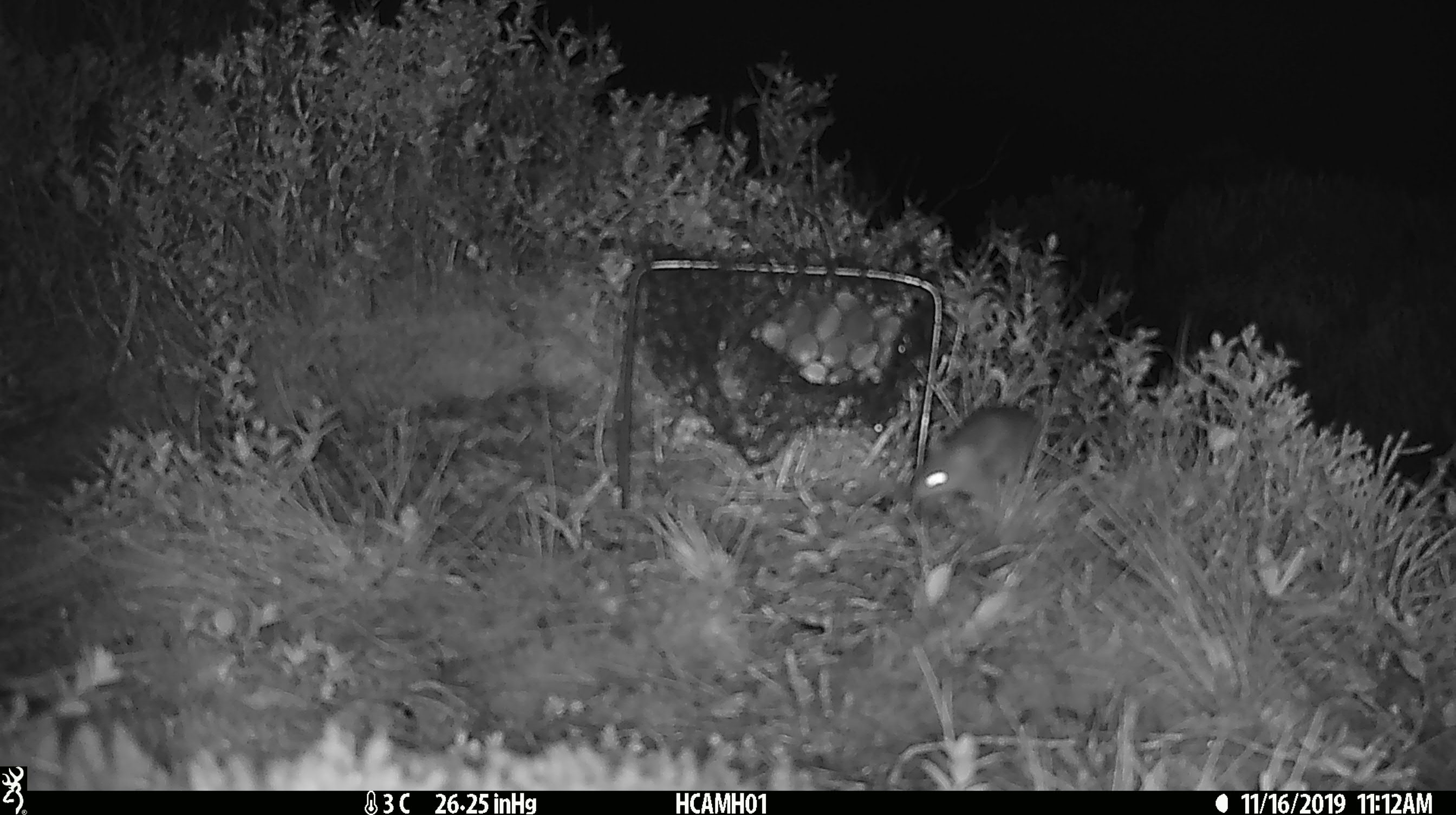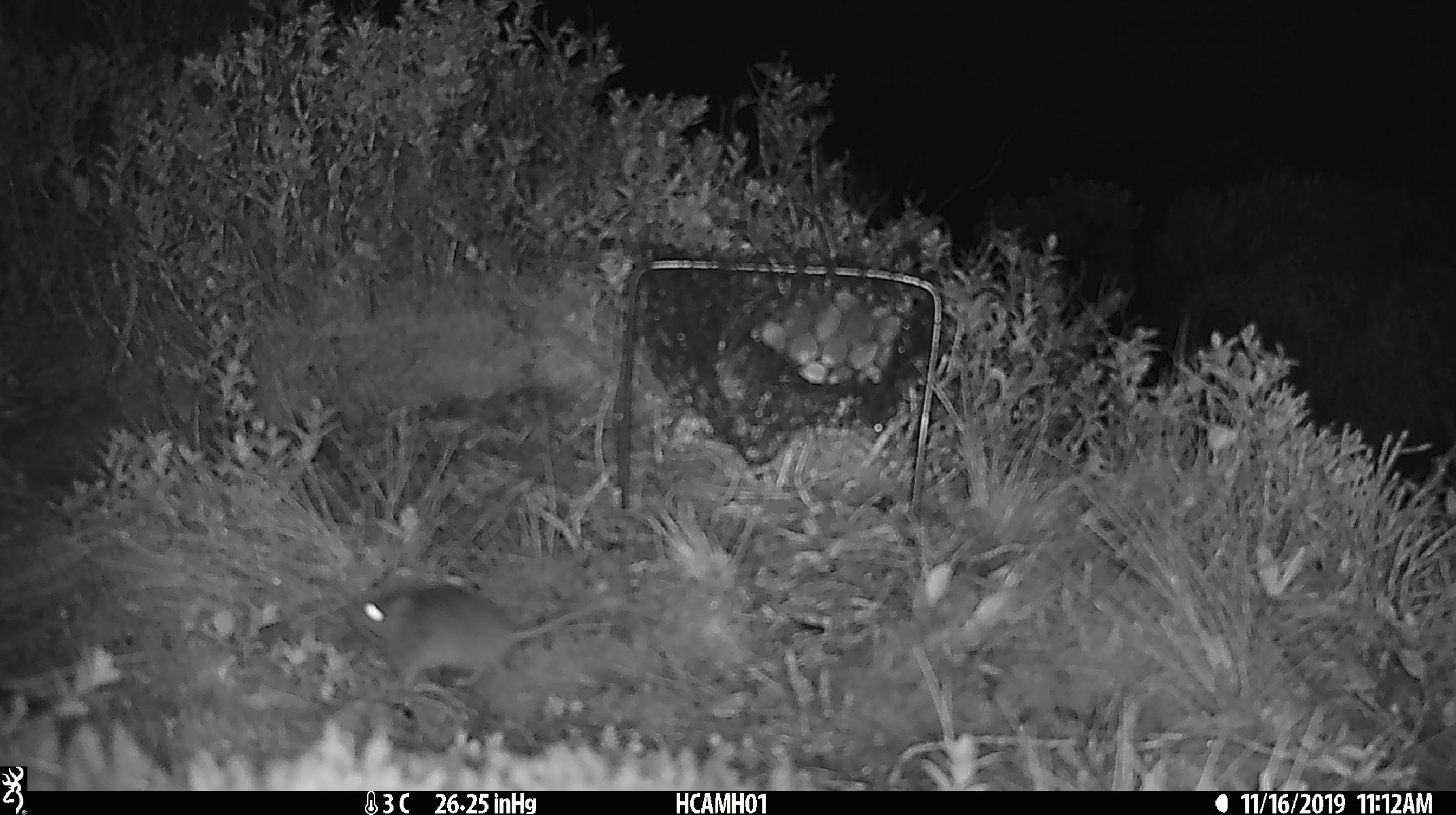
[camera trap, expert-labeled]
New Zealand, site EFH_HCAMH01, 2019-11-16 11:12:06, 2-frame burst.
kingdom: Animalia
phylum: Chordata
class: Mammalia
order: Rodentia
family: Muridae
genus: Mus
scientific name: Mus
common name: mouse